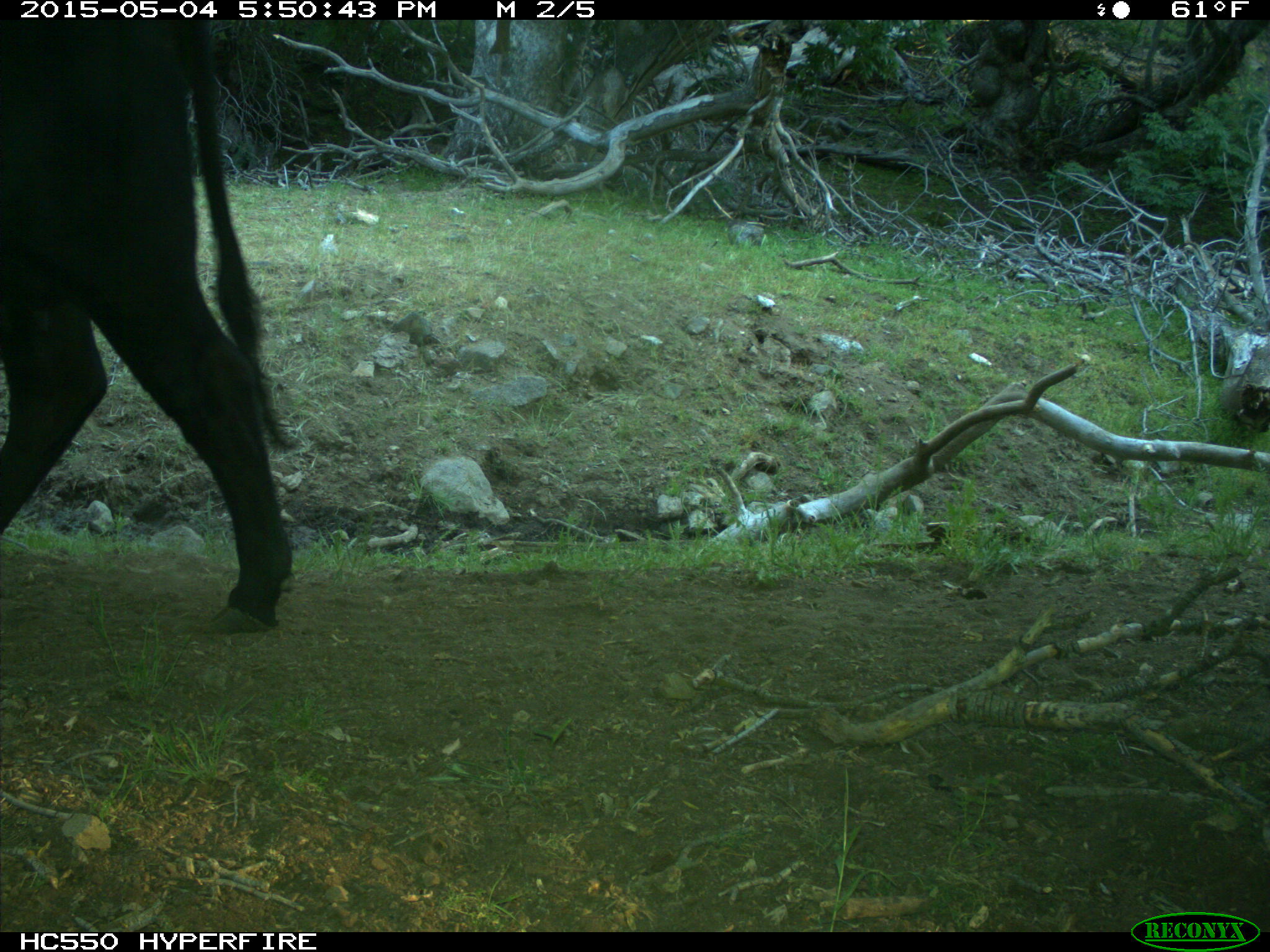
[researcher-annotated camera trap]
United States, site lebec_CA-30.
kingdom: Animalia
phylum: Chordata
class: Mammalia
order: Artiodactyla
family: Bovidae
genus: Bos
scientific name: Bos taurus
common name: domestic cow